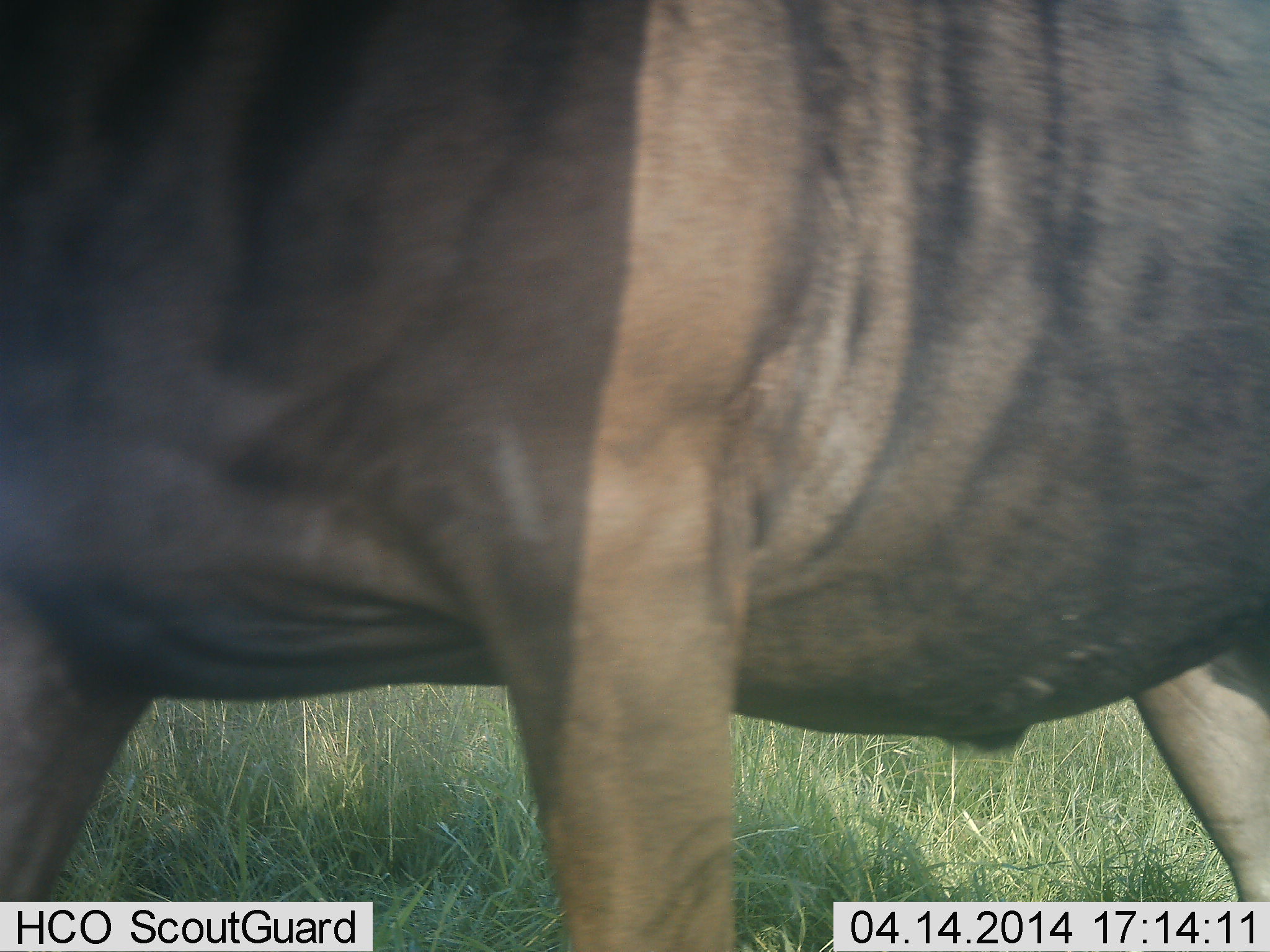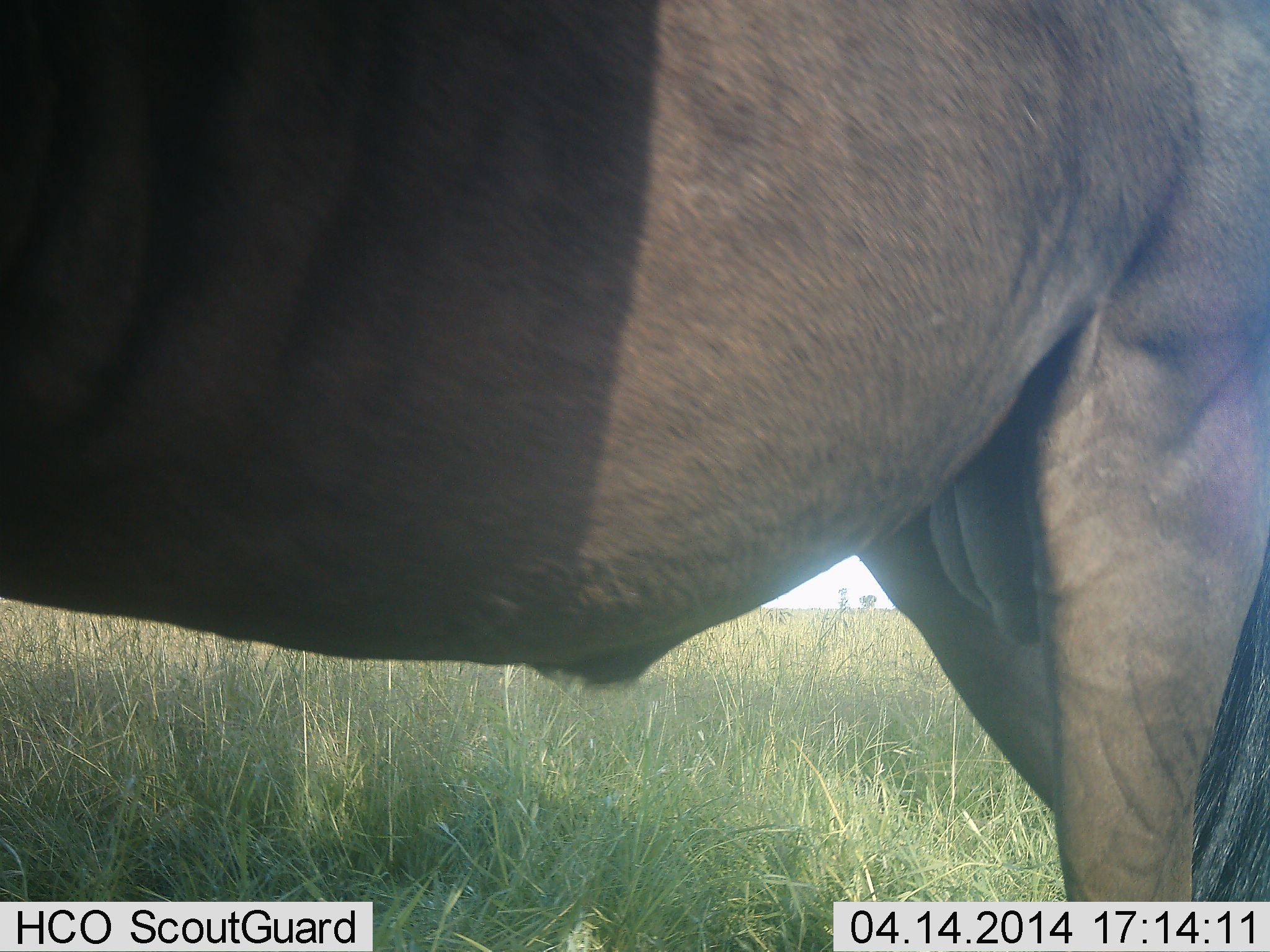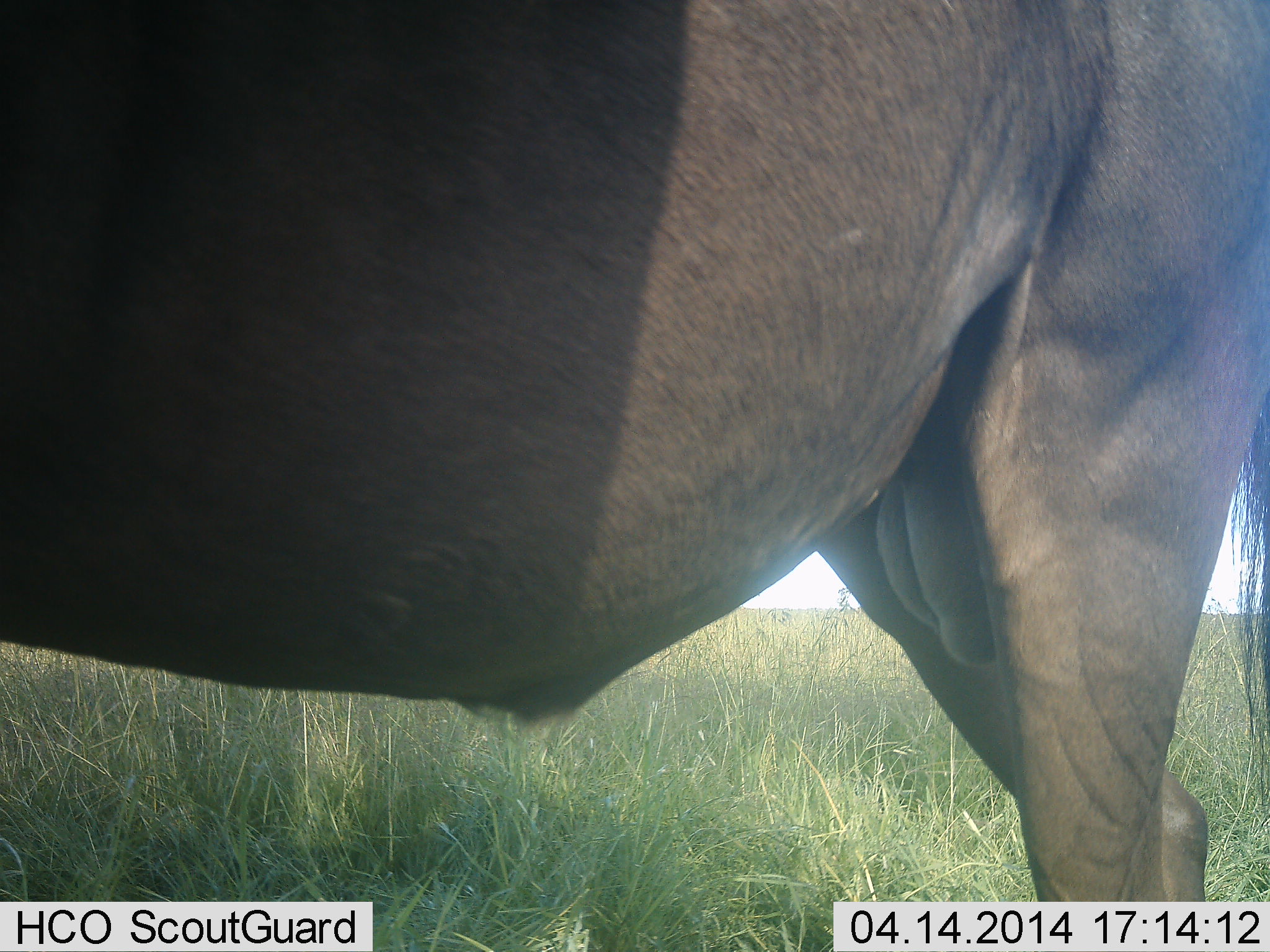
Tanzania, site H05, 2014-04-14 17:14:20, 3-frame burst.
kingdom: Animalia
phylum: Chordata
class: Mammalia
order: Artiodactyla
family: Bovidae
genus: Connochaetes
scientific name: Connochaetes taurinus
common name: blue wildebeest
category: wildebeest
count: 1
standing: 60%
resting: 0%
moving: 40%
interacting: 0%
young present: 0%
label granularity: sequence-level